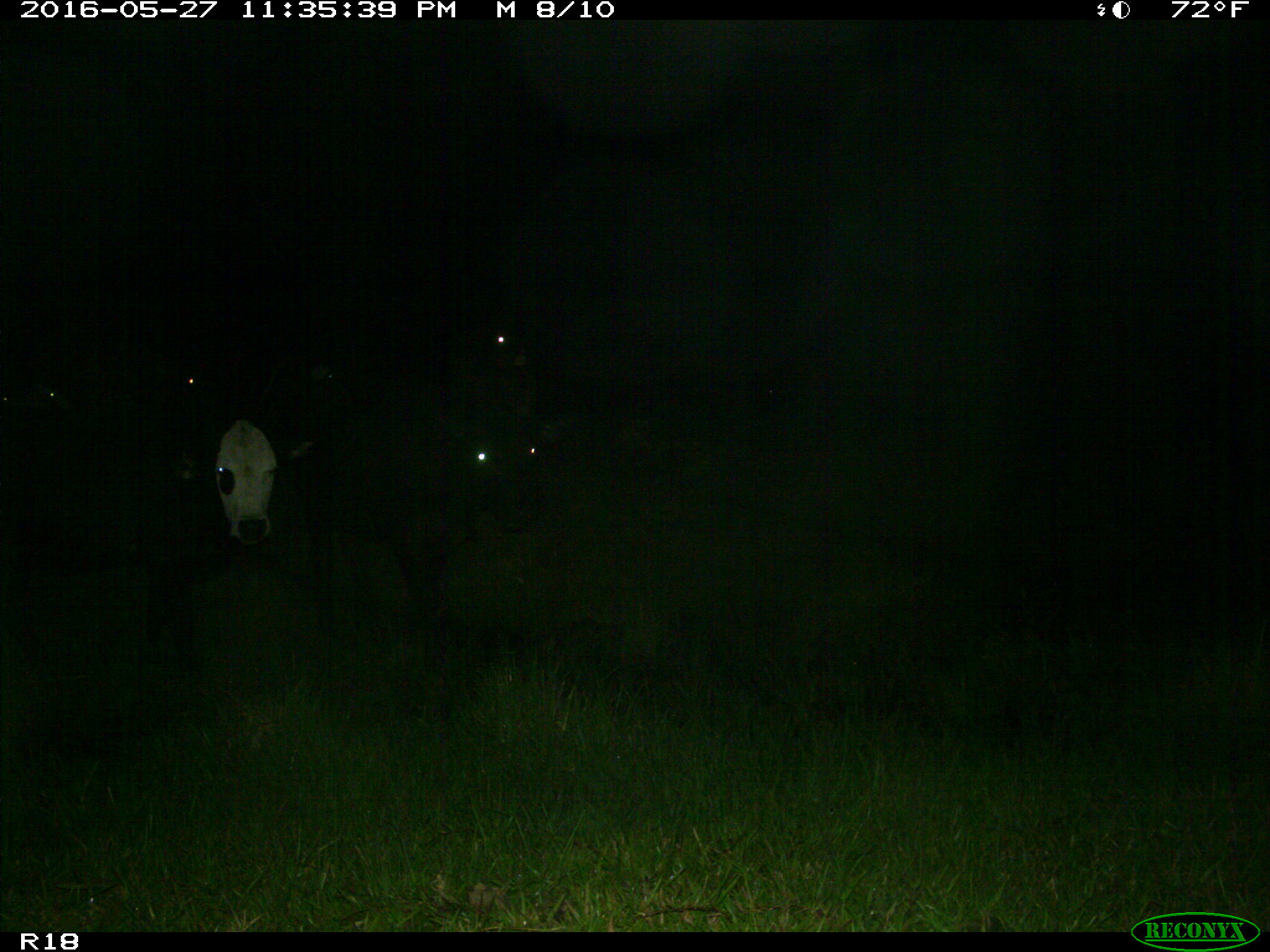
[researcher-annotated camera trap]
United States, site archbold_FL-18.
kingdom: Animalia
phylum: Chordata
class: Mammalia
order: Artiodactyla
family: Bovidae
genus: Bos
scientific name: Bos taurus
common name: domestic cow